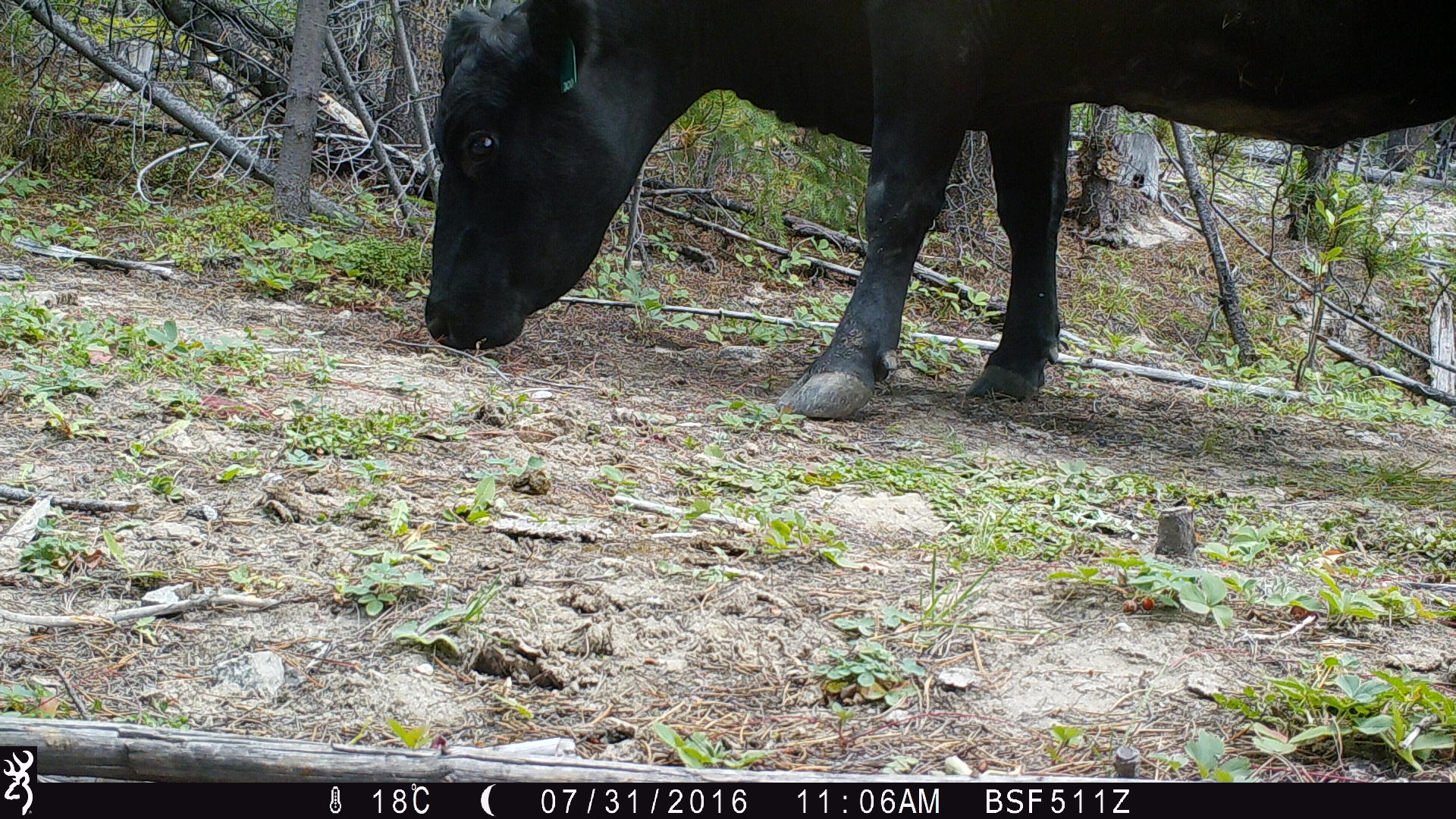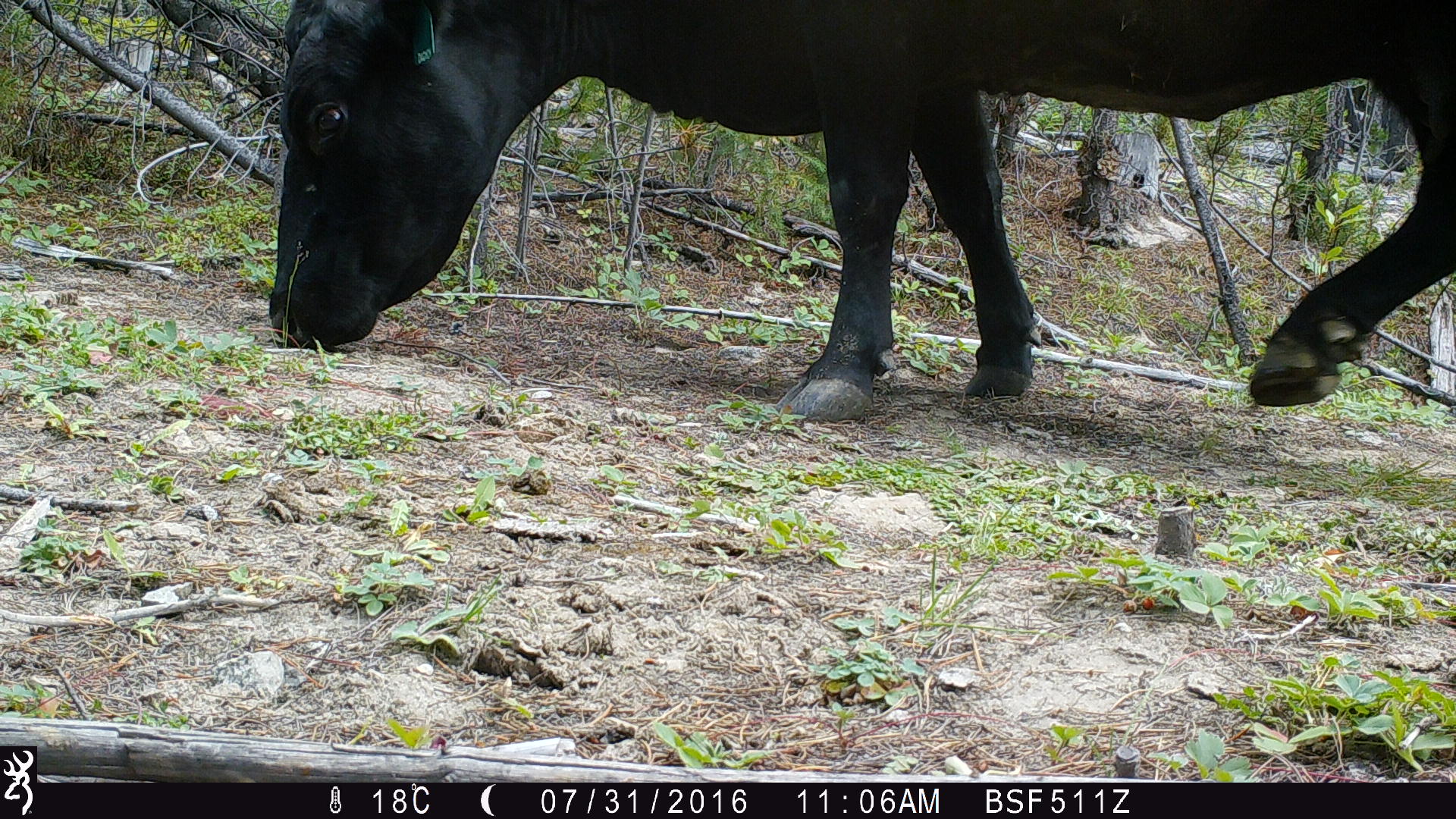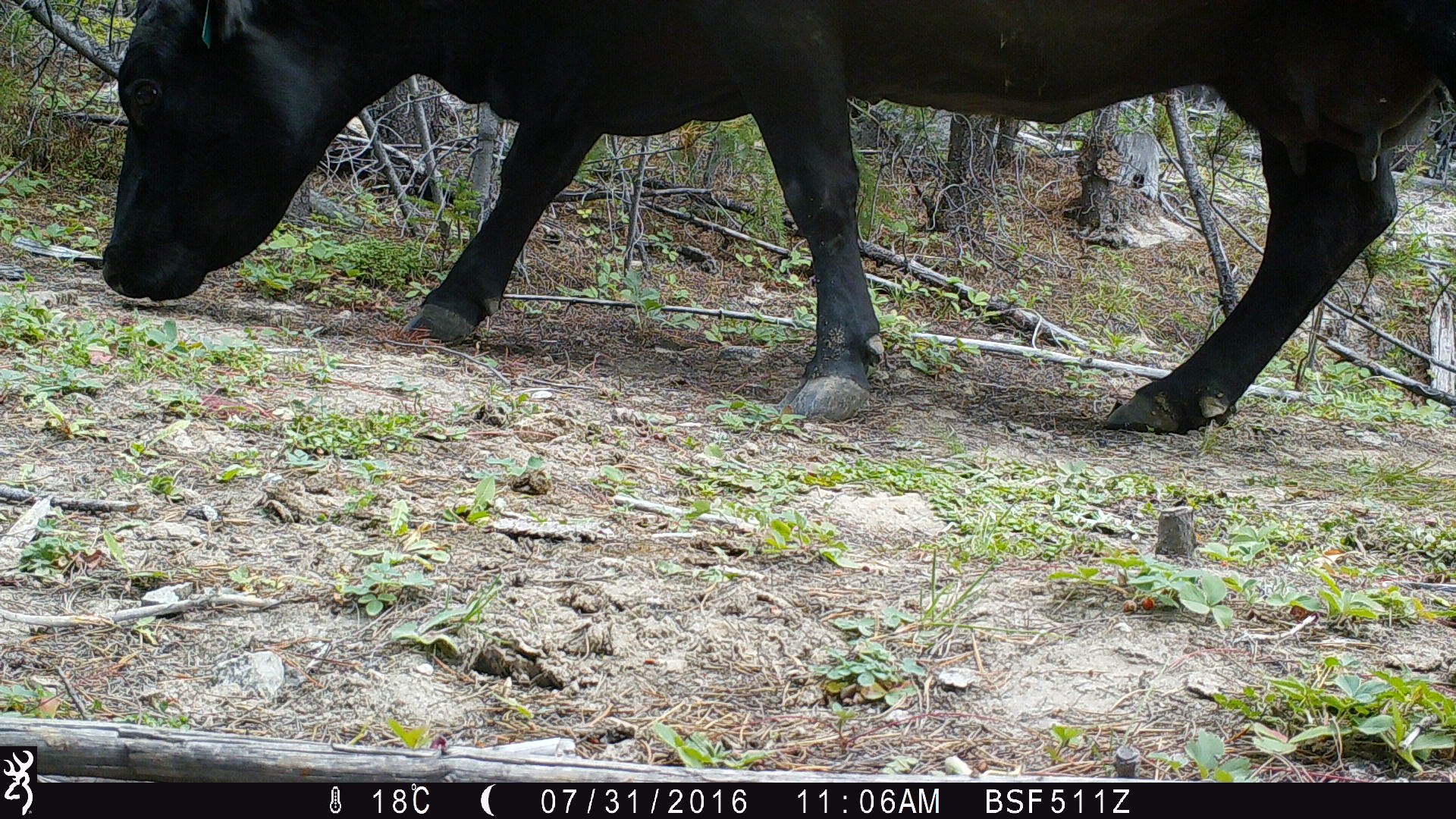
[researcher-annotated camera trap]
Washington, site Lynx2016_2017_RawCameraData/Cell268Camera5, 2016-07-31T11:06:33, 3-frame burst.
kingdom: Animalia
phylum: Chordata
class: Mammalia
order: Artiodactyla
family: Bovidae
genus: Bos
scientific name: Bos taurus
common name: domestic cattle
Domestic cattle (Bos taurus). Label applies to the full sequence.